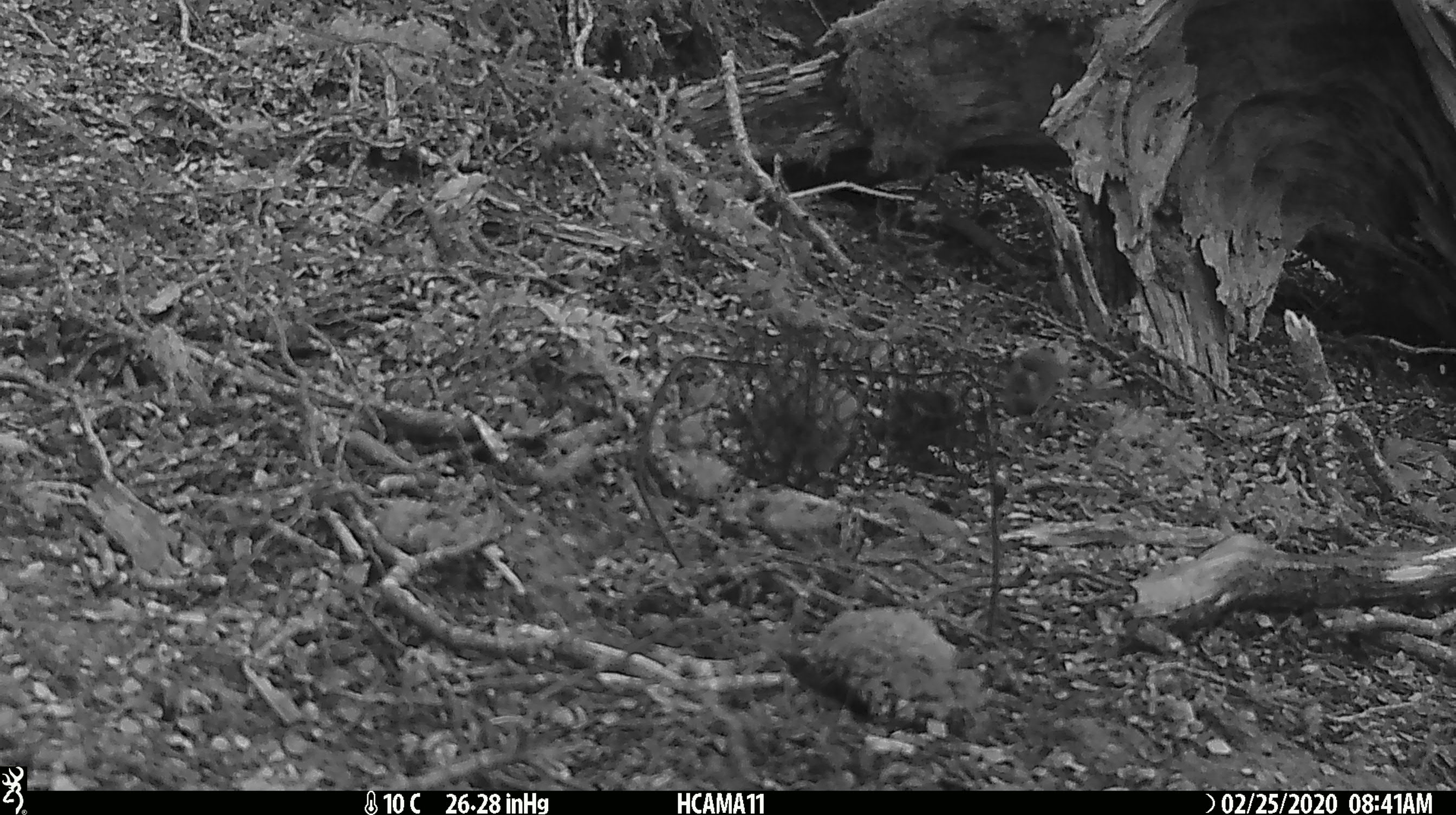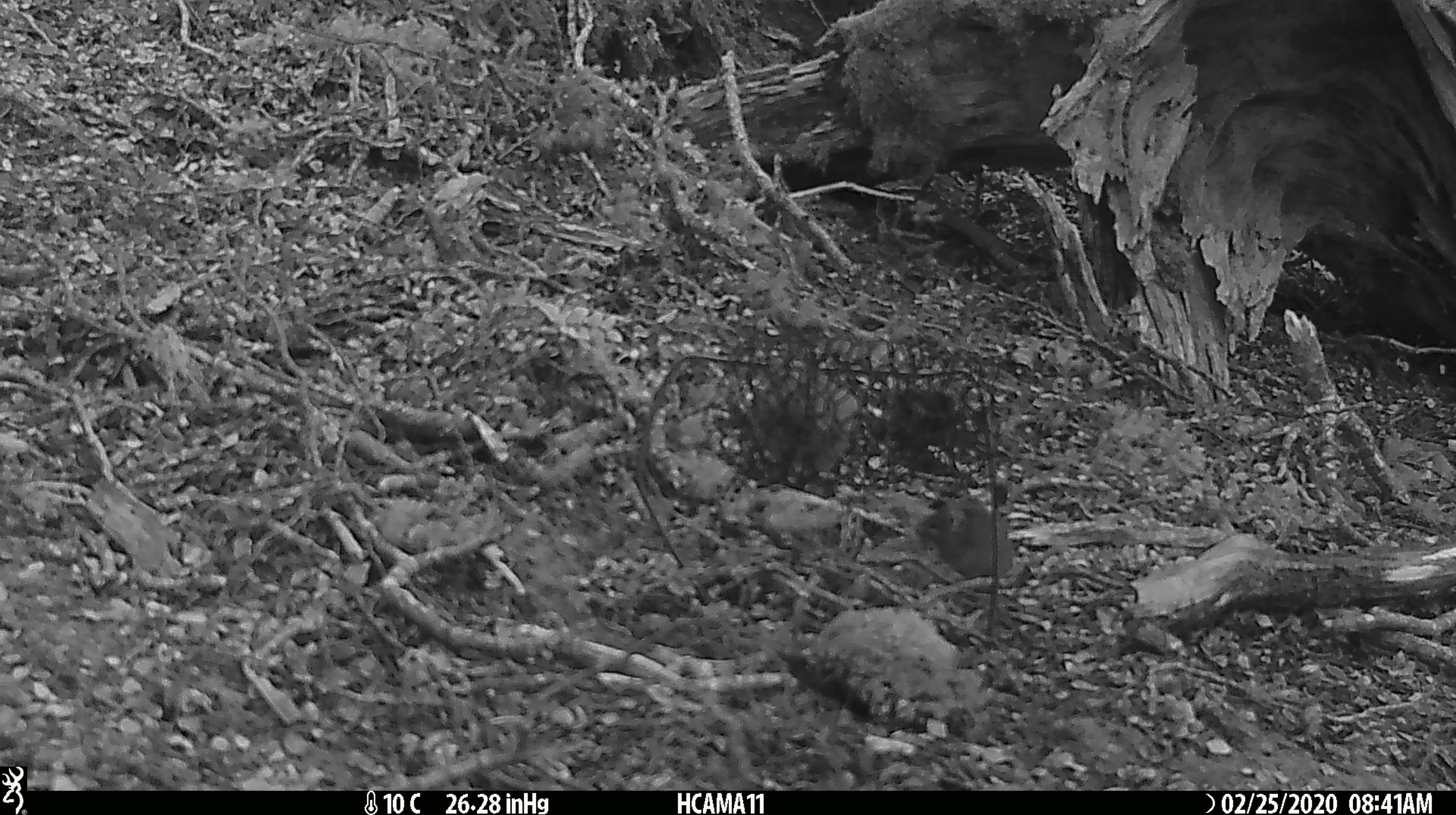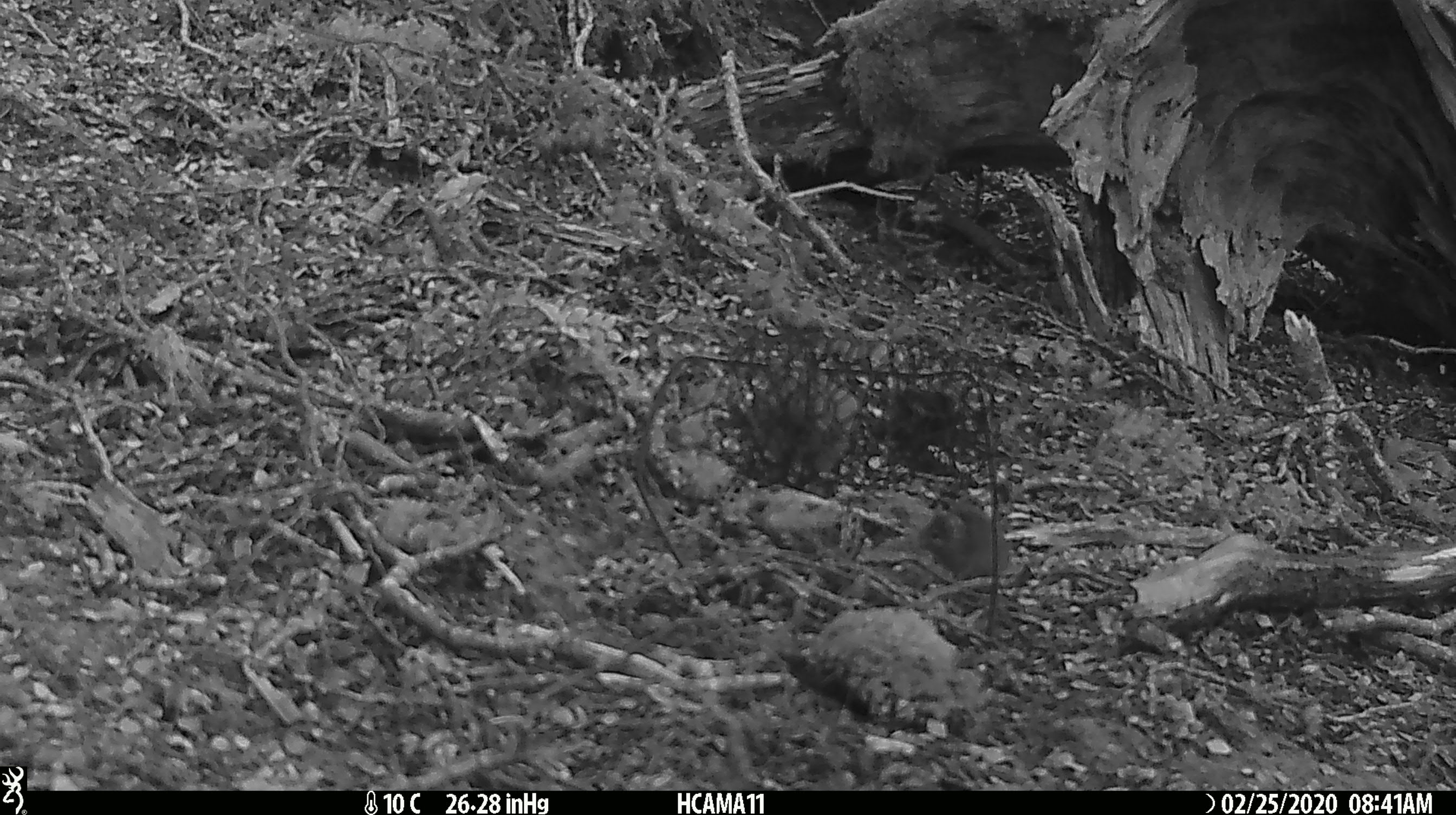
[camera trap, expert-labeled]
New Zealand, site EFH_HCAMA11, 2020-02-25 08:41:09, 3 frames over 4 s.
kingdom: Animalia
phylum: Chordata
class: Mammalia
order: Rodentia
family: Muridae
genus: Mus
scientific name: Mus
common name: mouse